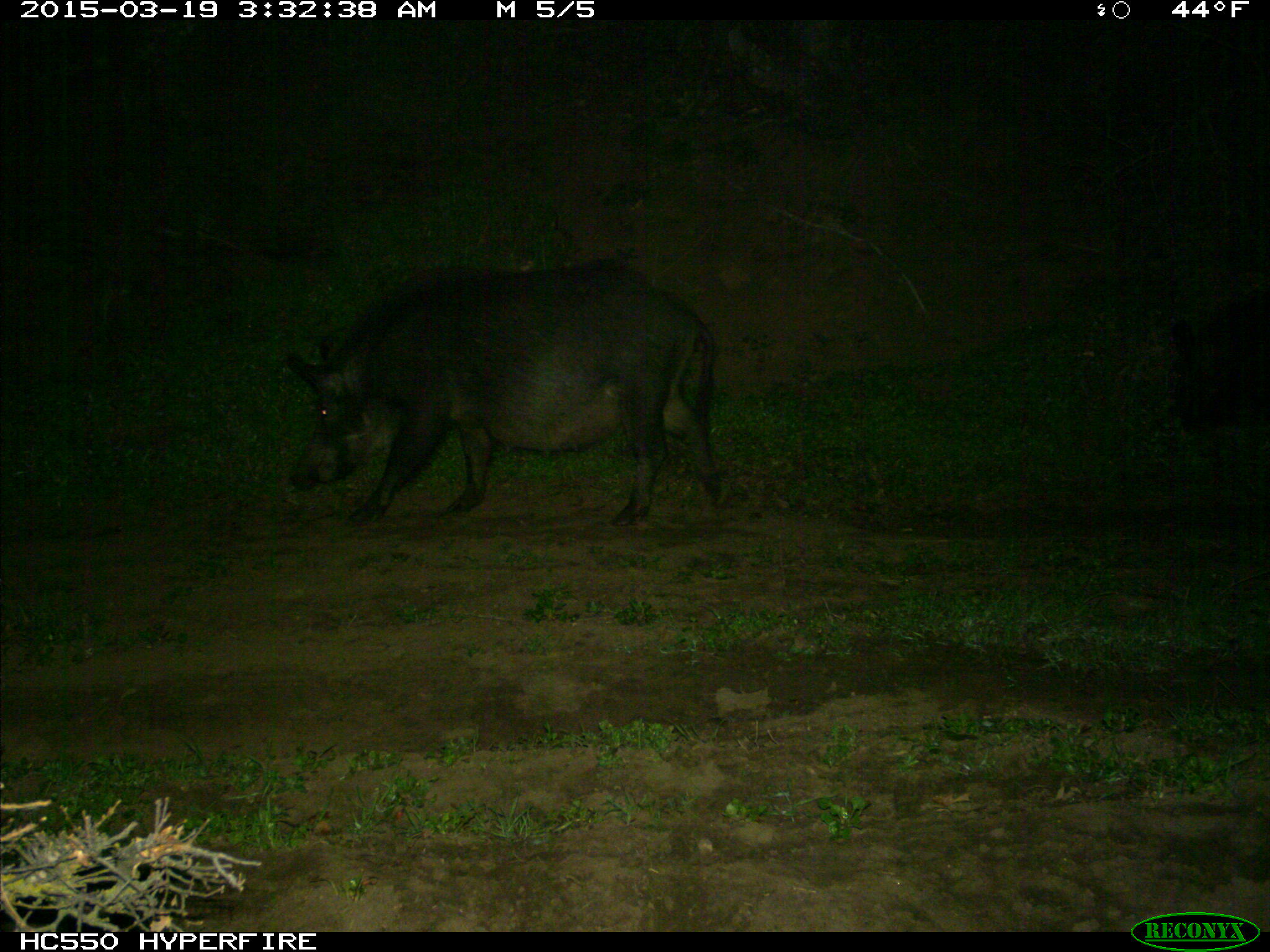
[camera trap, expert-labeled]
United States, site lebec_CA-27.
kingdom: Animalia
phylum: Chordata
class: Mammalia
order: Artiodactyla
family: Suidae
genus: Sus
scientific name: Sus scrofa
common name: wild boar